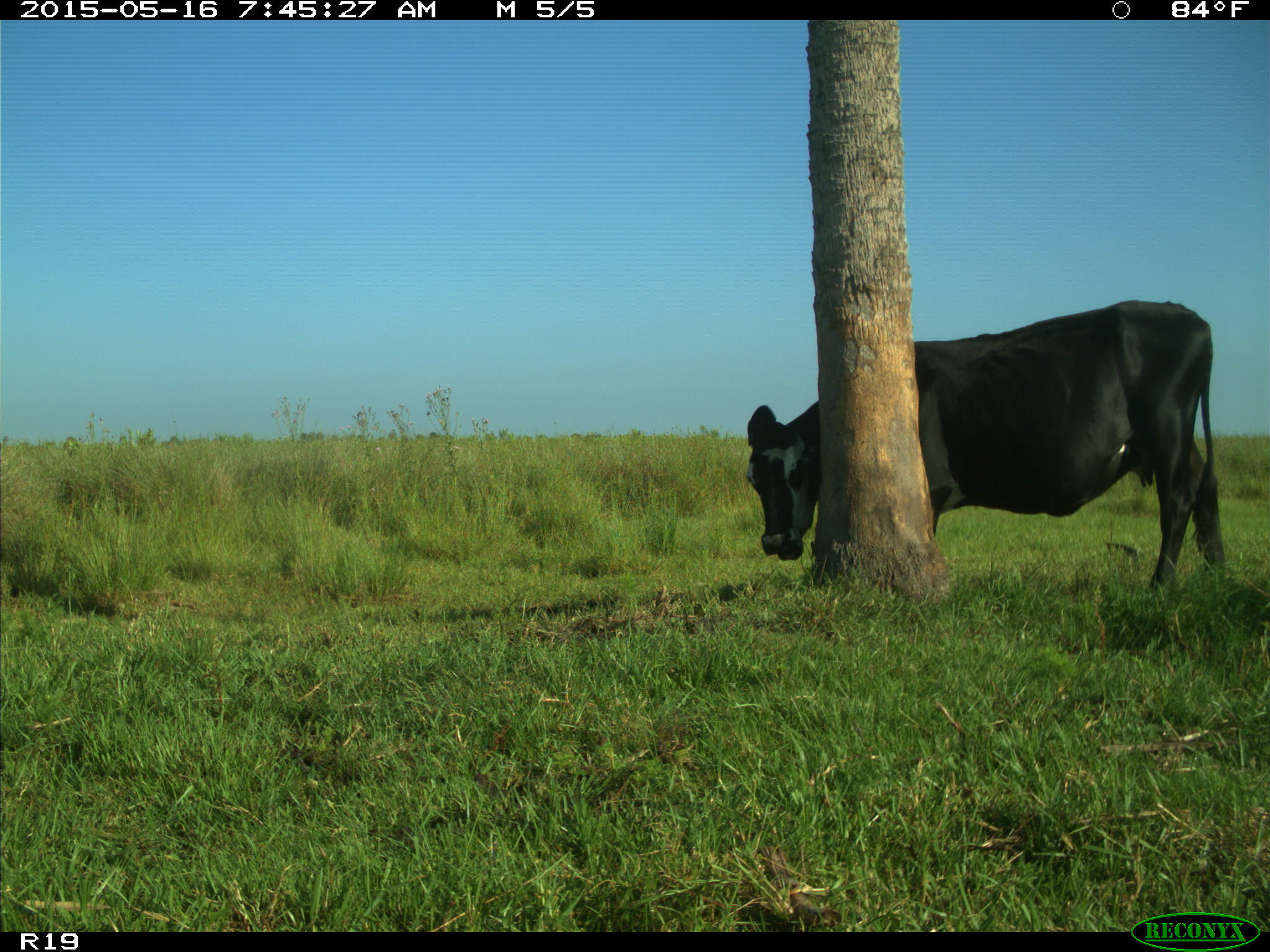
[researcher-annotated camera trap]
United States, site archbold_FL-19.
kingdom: Animalia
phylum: Chordata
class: Mammalia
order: Artiodactyla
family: Bovidae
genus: Bos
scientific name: Bos taurus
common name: domestic cow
Bos taurus (domestic cow).